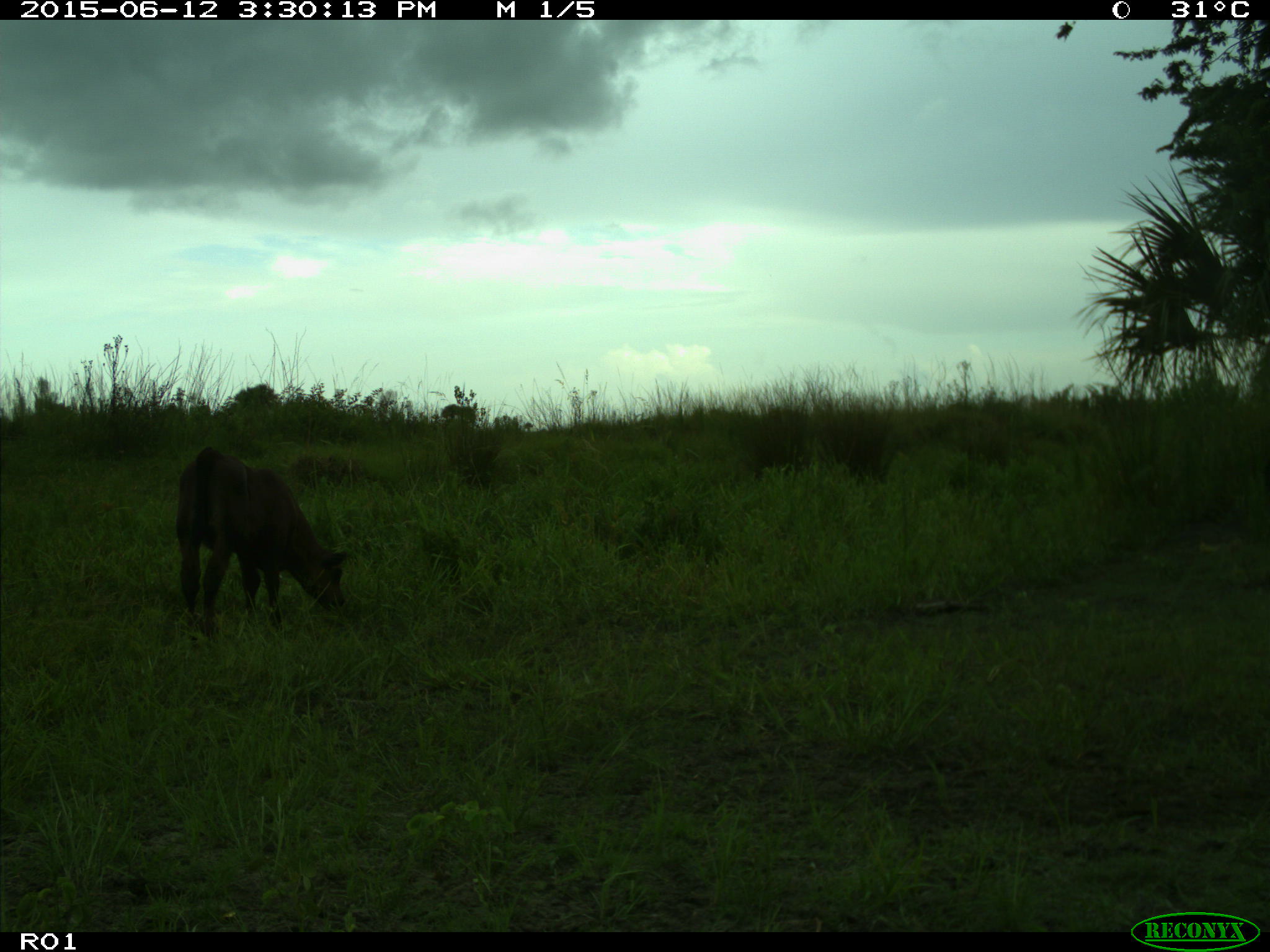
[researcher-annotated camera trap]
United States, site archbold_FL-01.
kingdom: Animalia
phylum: Chordata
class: Mammalia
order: Artiodactyla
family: Bovidae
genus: Bos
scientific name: Bos taurus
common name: domestic cow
Bos taurus (domestic cow).